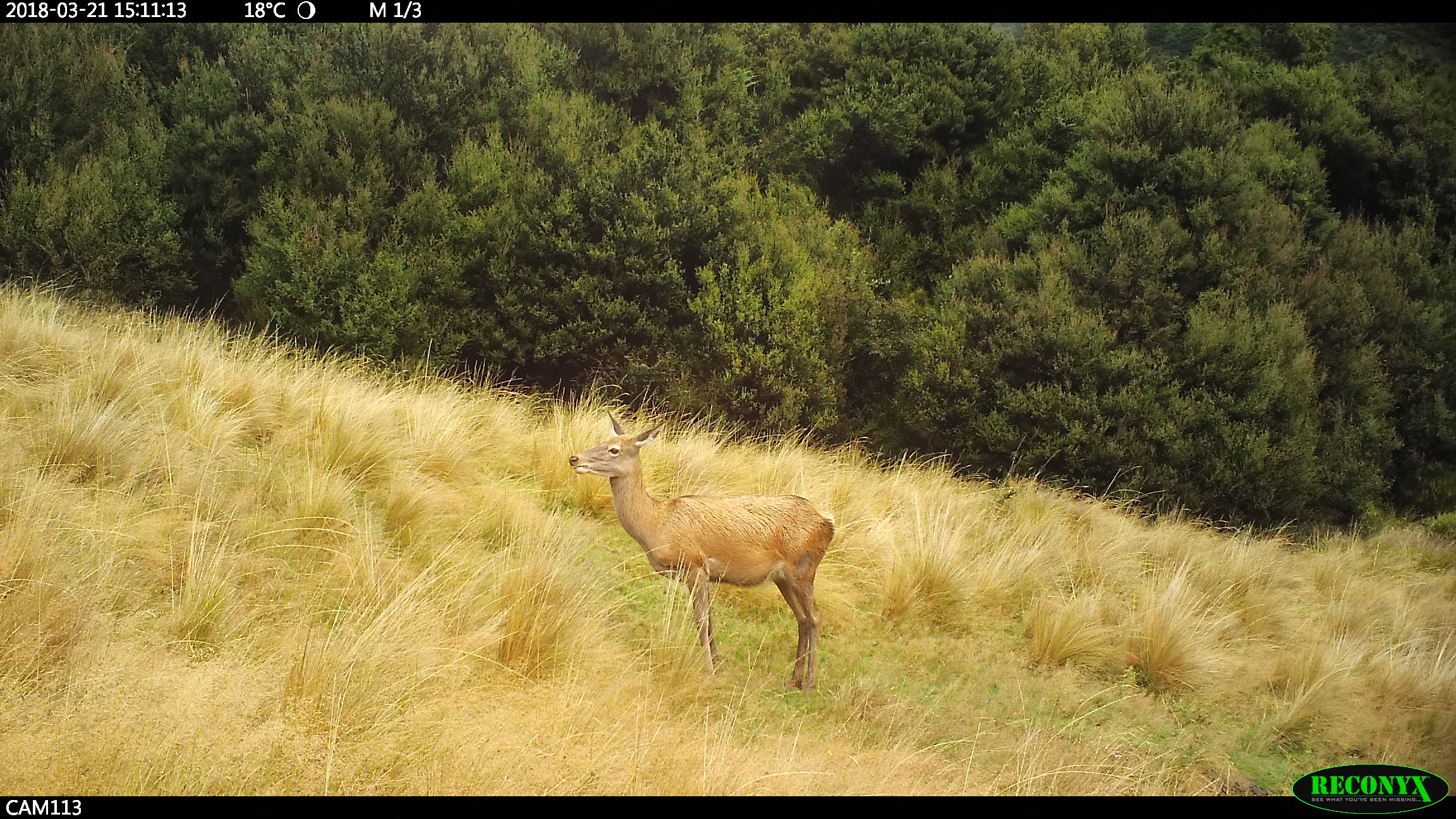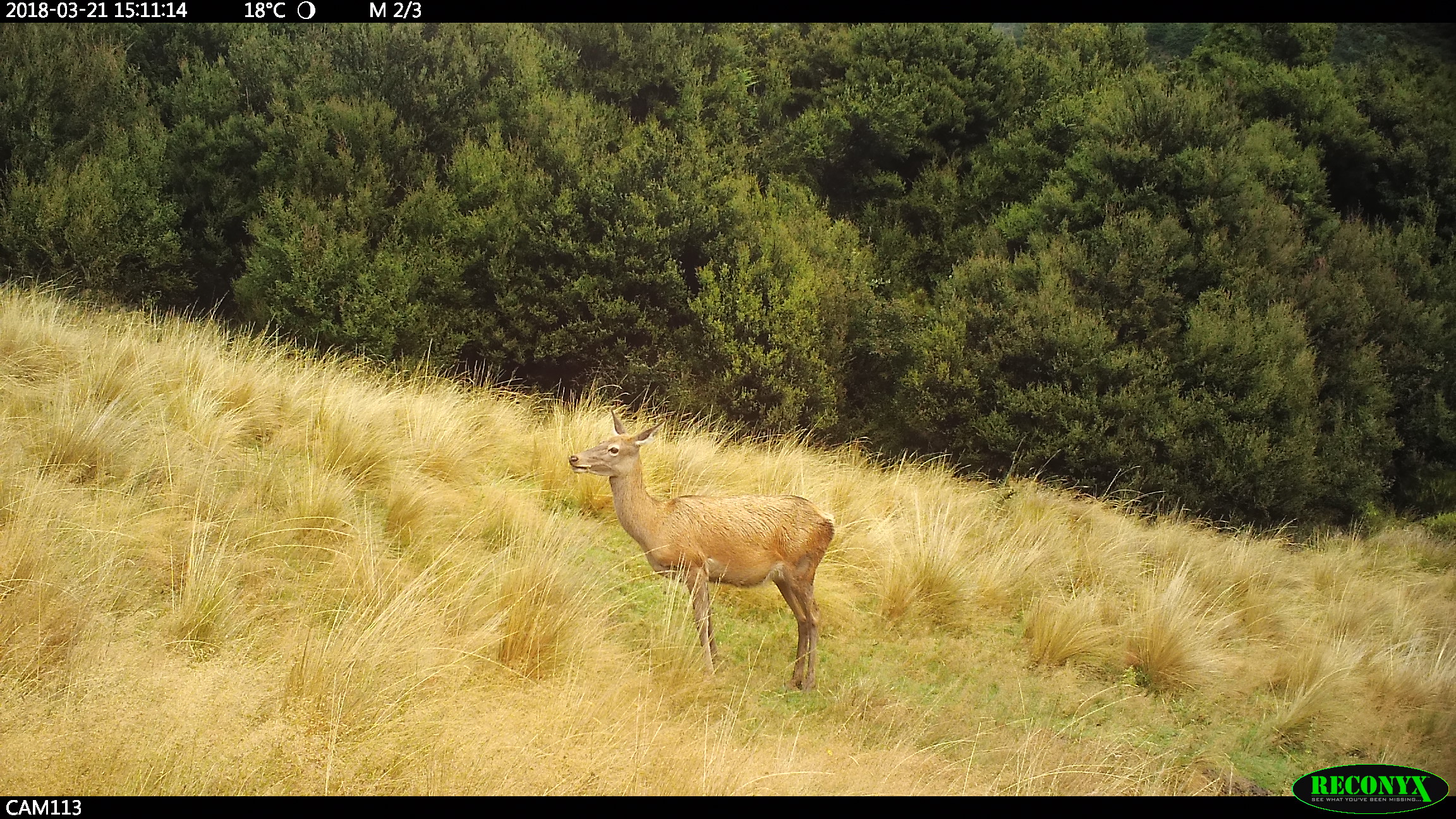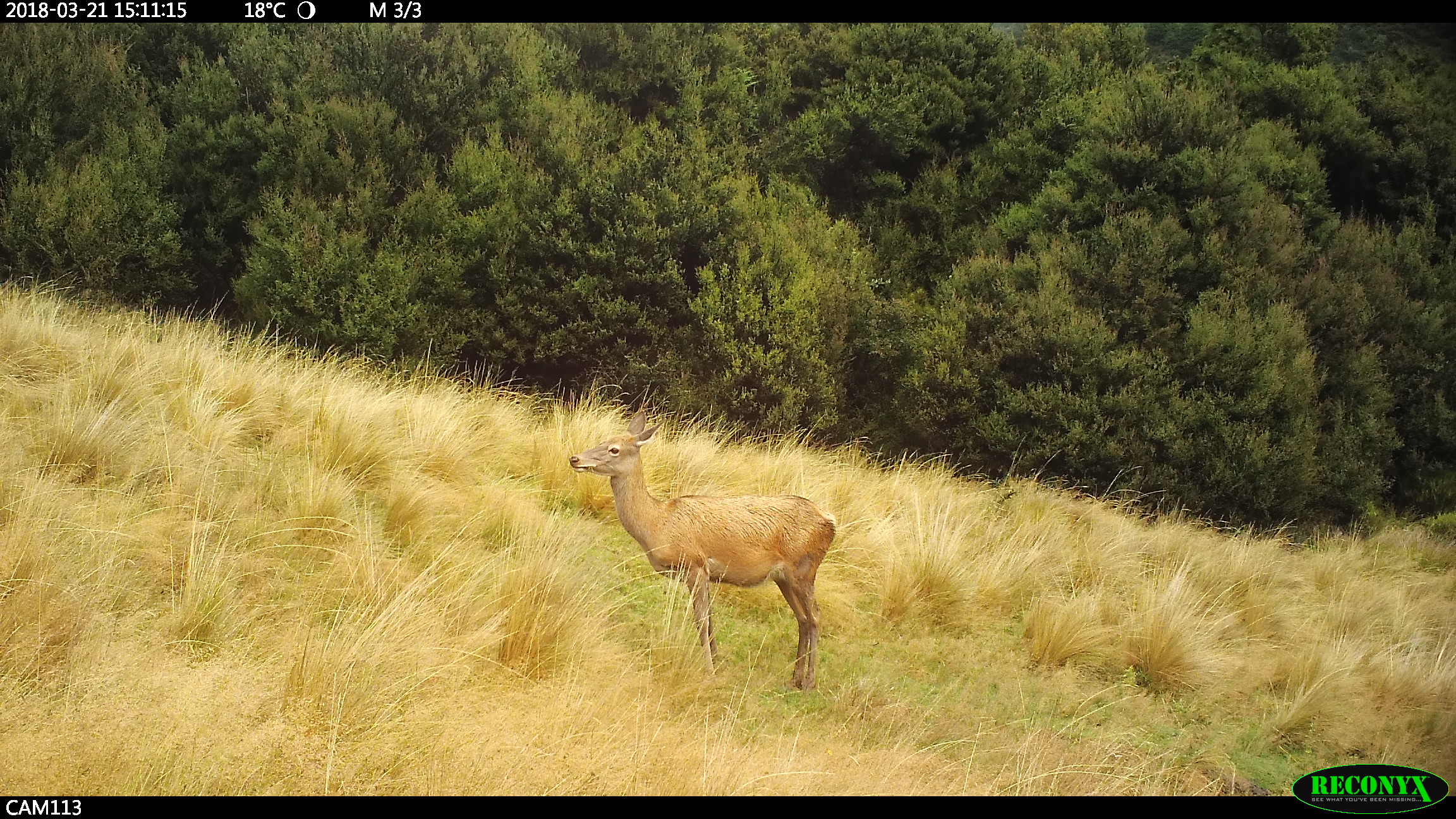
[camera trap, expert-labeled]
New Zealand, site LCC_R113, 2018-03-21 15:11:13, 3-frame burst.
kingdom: Animalia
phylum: Chordata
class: Mammalia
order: Artiodactyla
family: Cervidae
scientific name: Cervidae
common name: deer